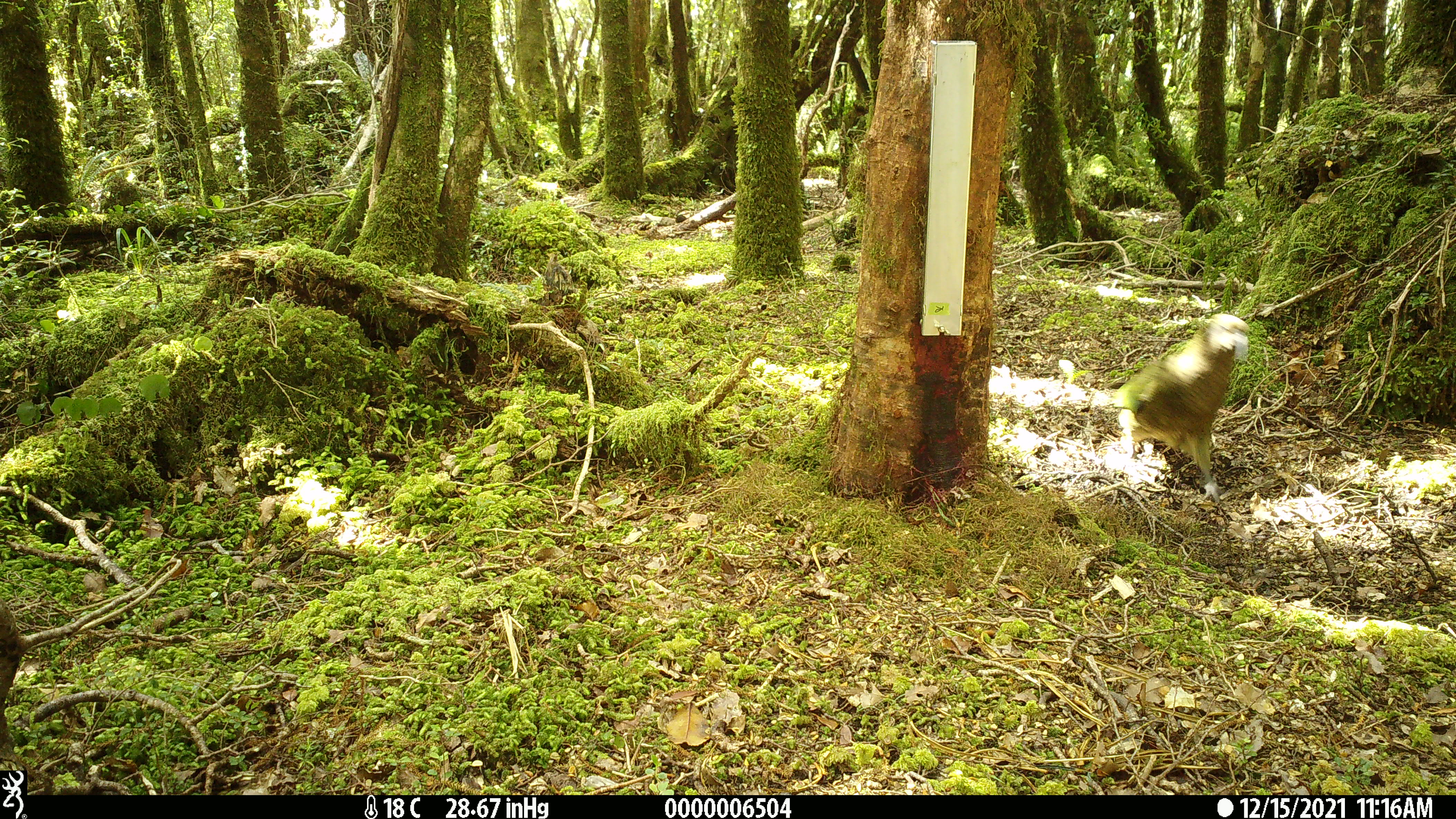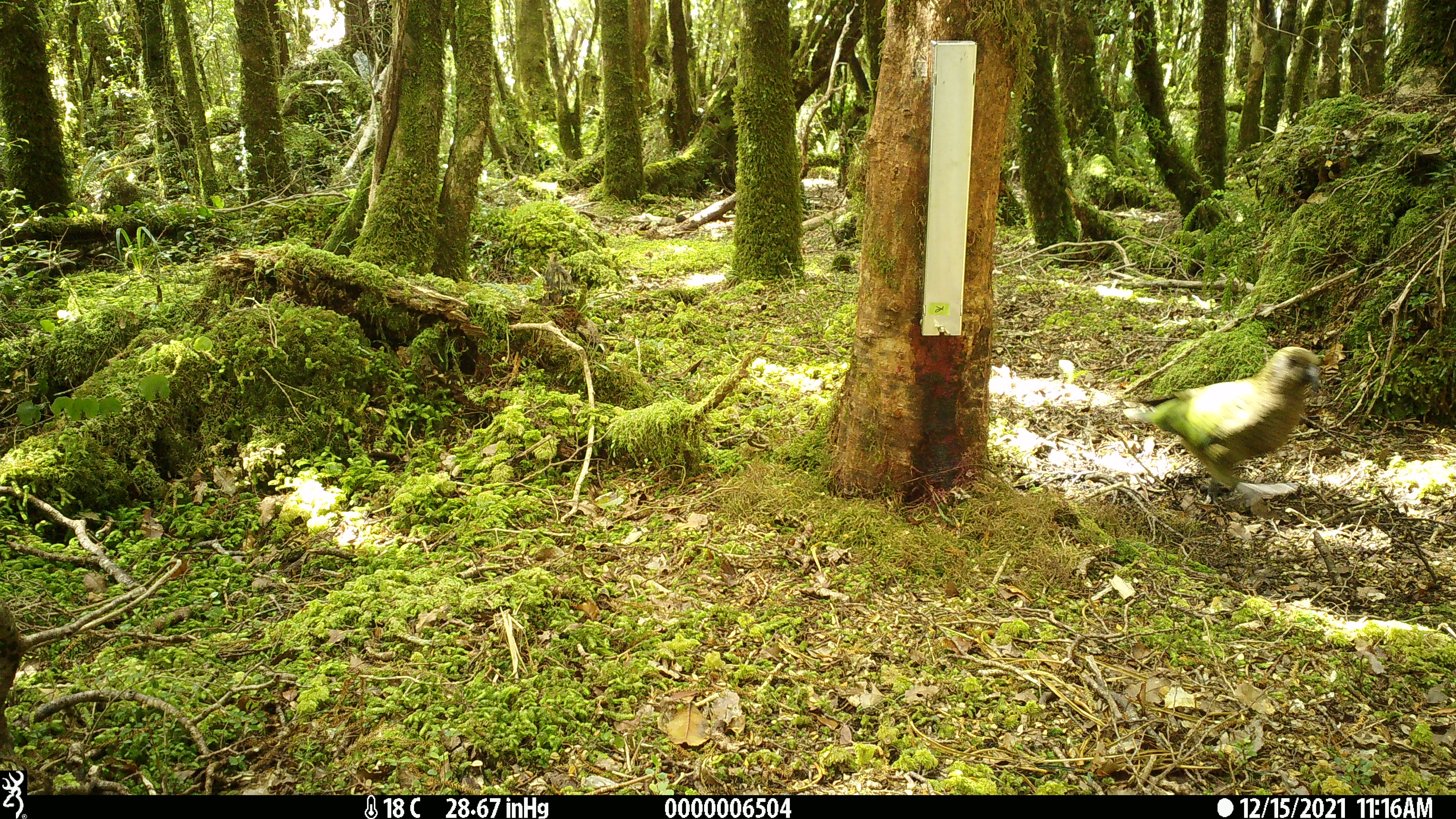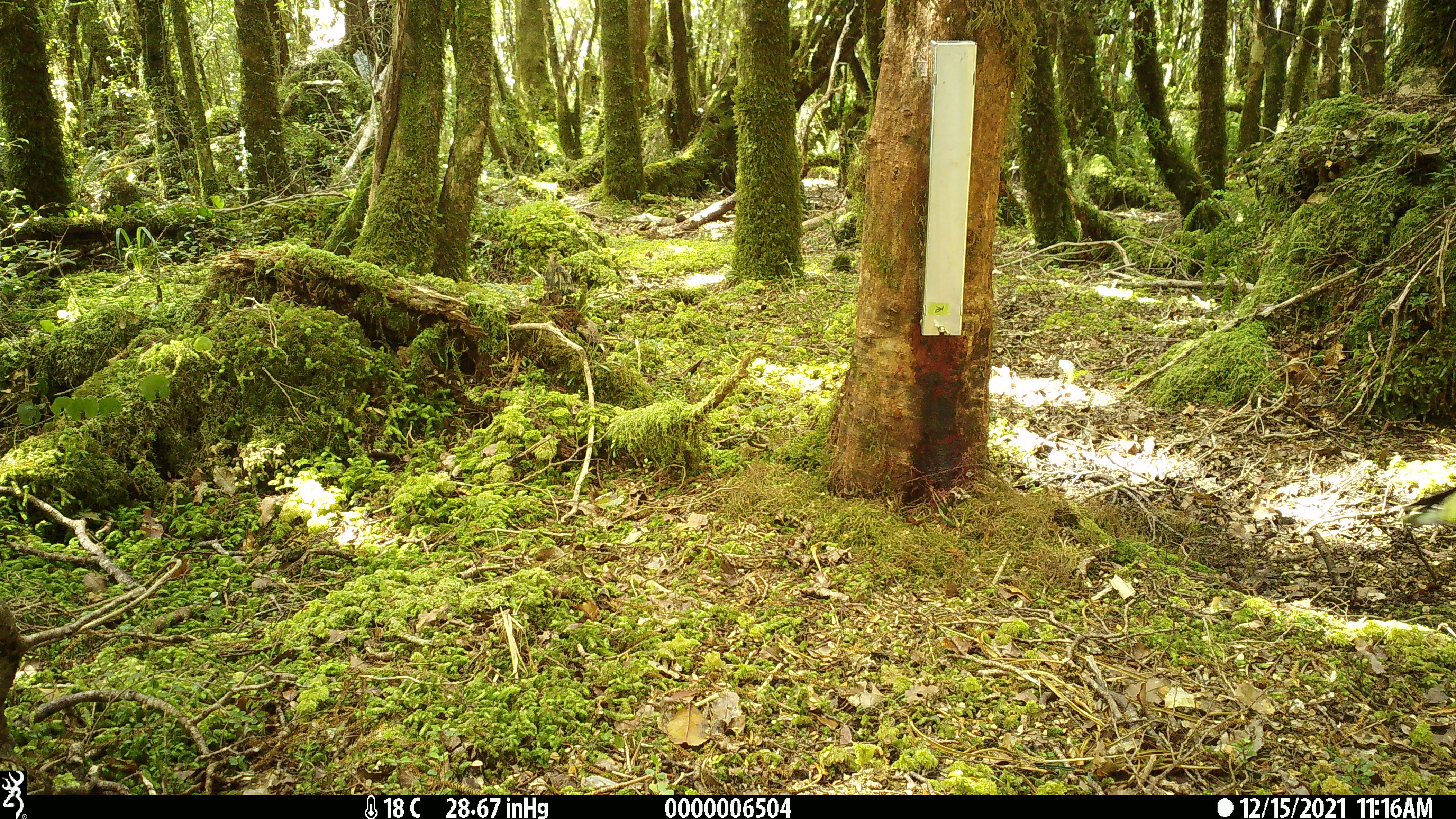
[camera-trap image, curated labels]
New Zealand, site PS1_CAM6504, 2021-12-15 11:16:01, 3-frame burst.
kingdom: Animalia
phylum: Chordata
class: Aves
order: Psittaciformes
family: Strigopidae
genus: Nestor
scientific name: Nestor notabilis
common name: kea